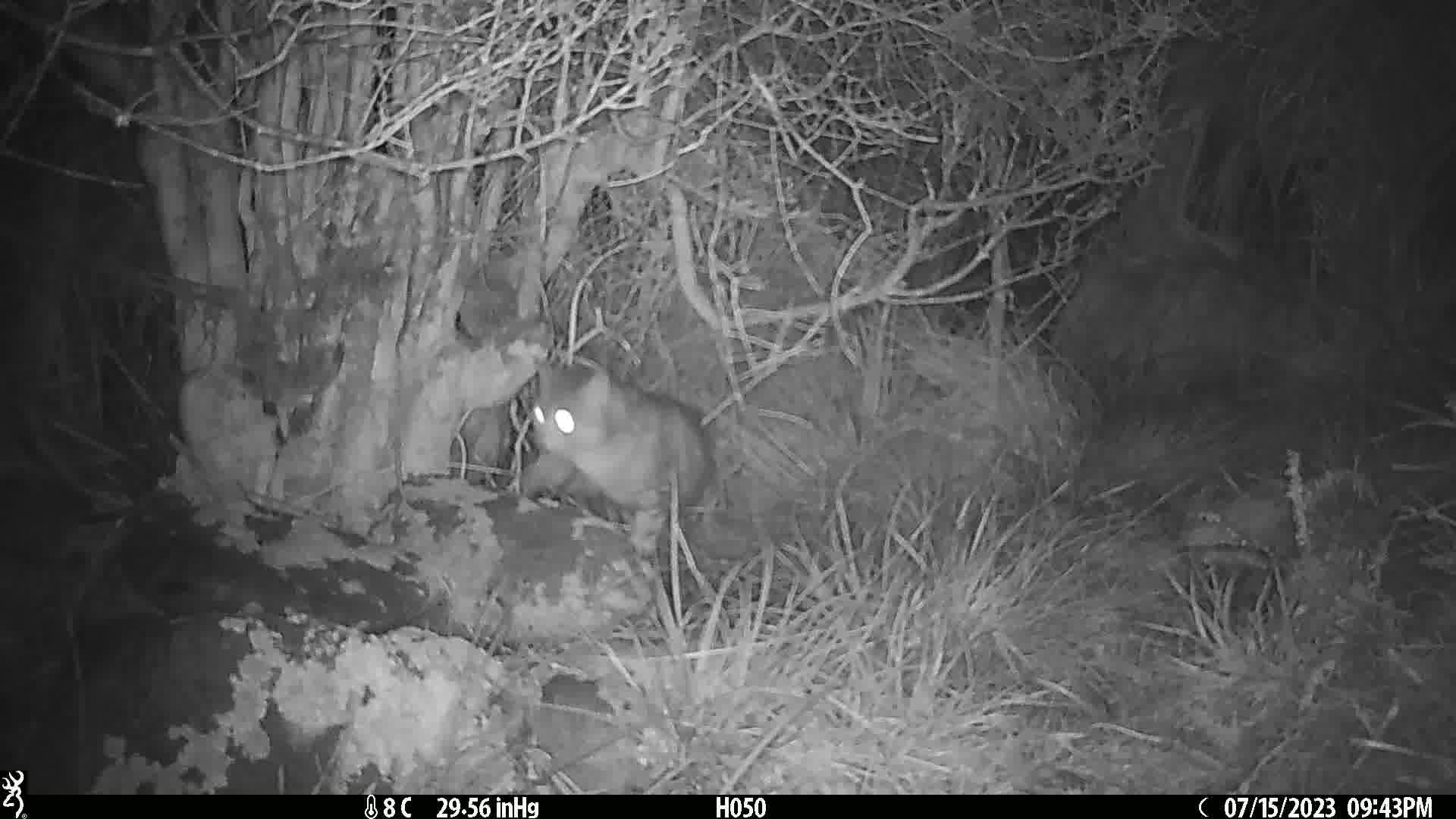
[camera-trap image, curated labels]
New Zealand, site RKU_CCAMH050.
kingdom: Animalia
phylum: Chordata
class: Mammalia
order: Carnivora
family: Felidae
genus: Felis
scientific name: Felis catus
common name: domestic cat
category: cat